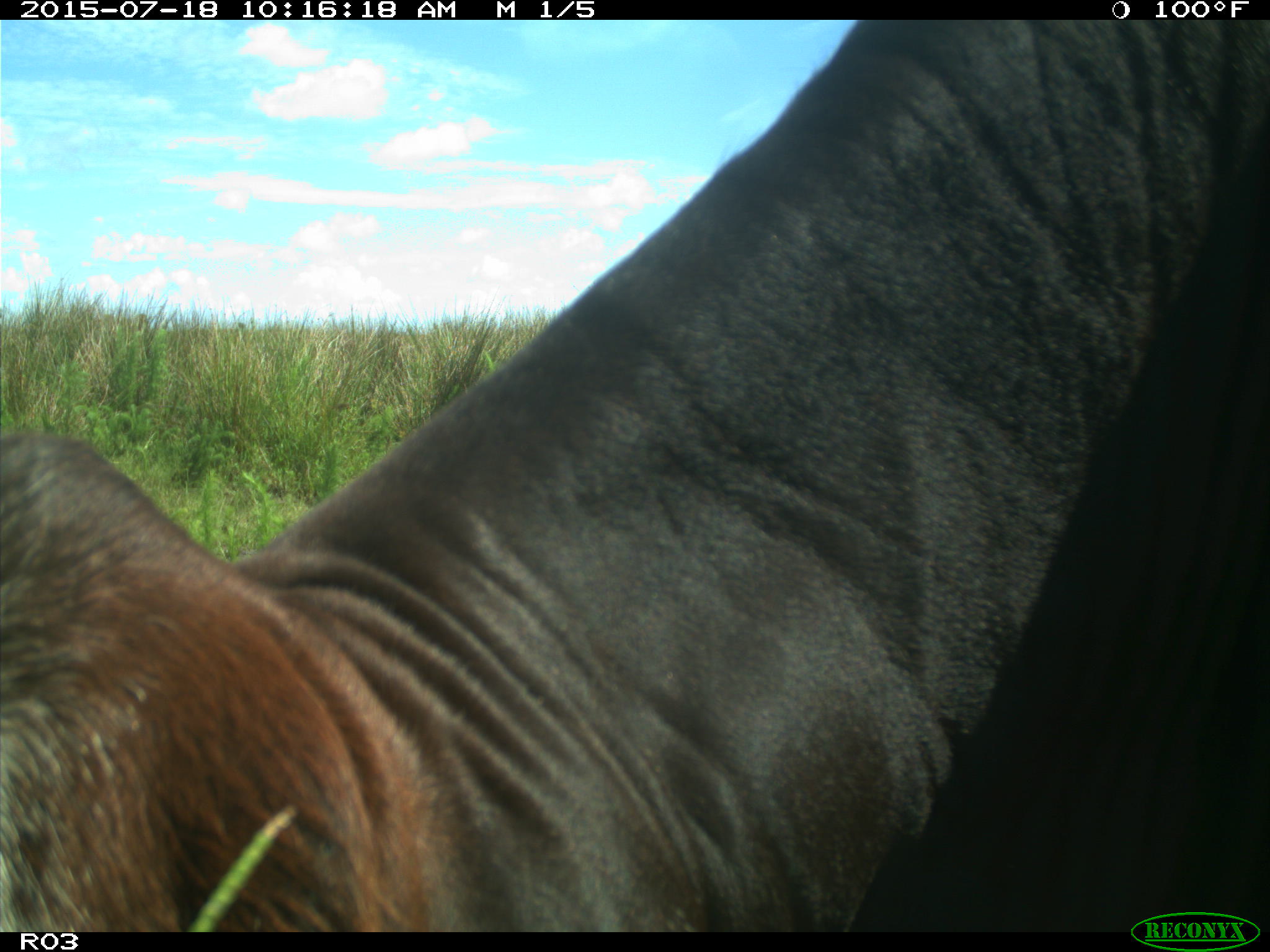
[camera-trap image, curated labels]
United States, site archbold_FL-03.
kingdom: Animalia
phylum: Chordata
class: Mammalia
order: Artiodactyla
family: Bovidae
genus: Bos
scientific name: Bos taurus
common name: domestic cow